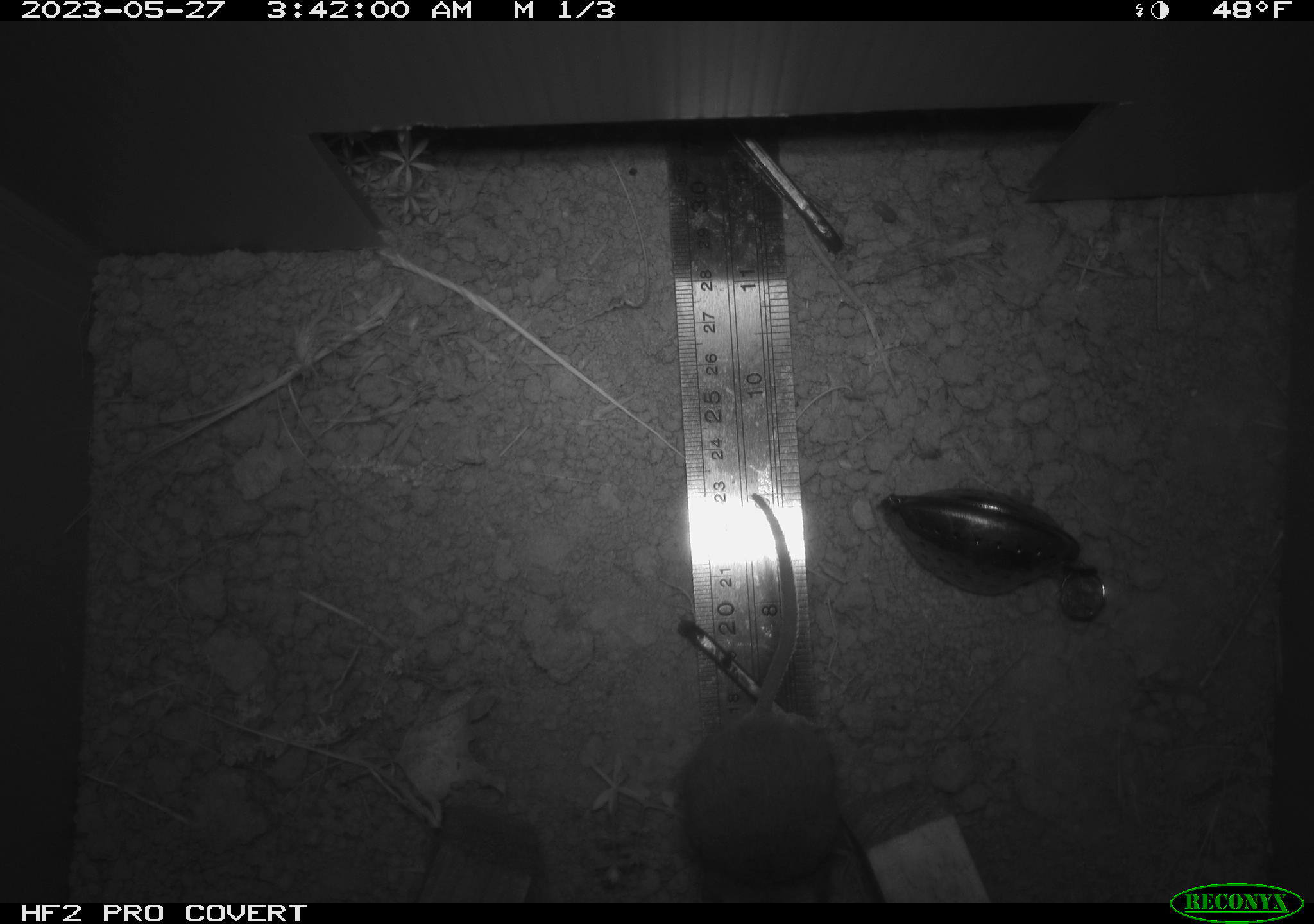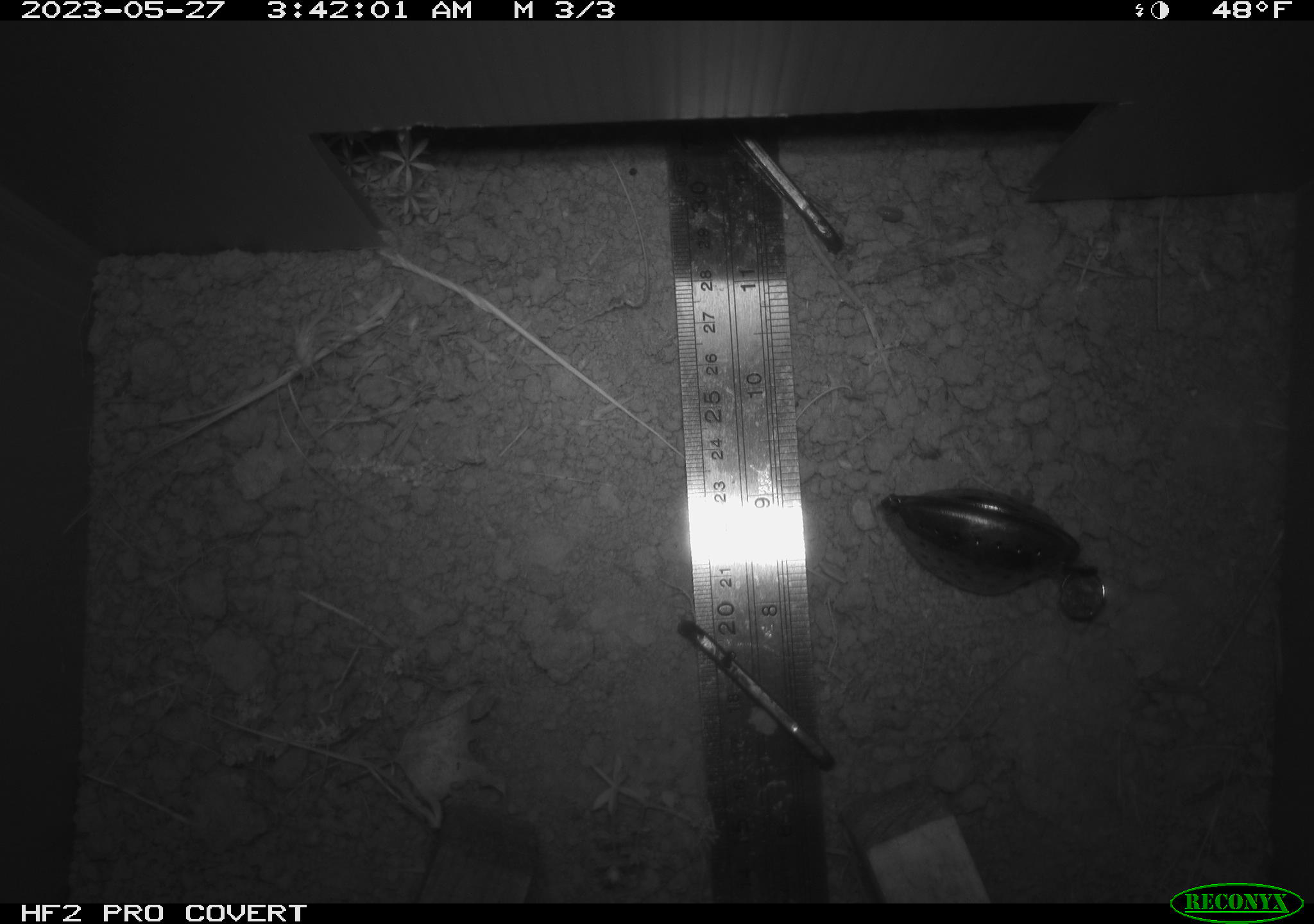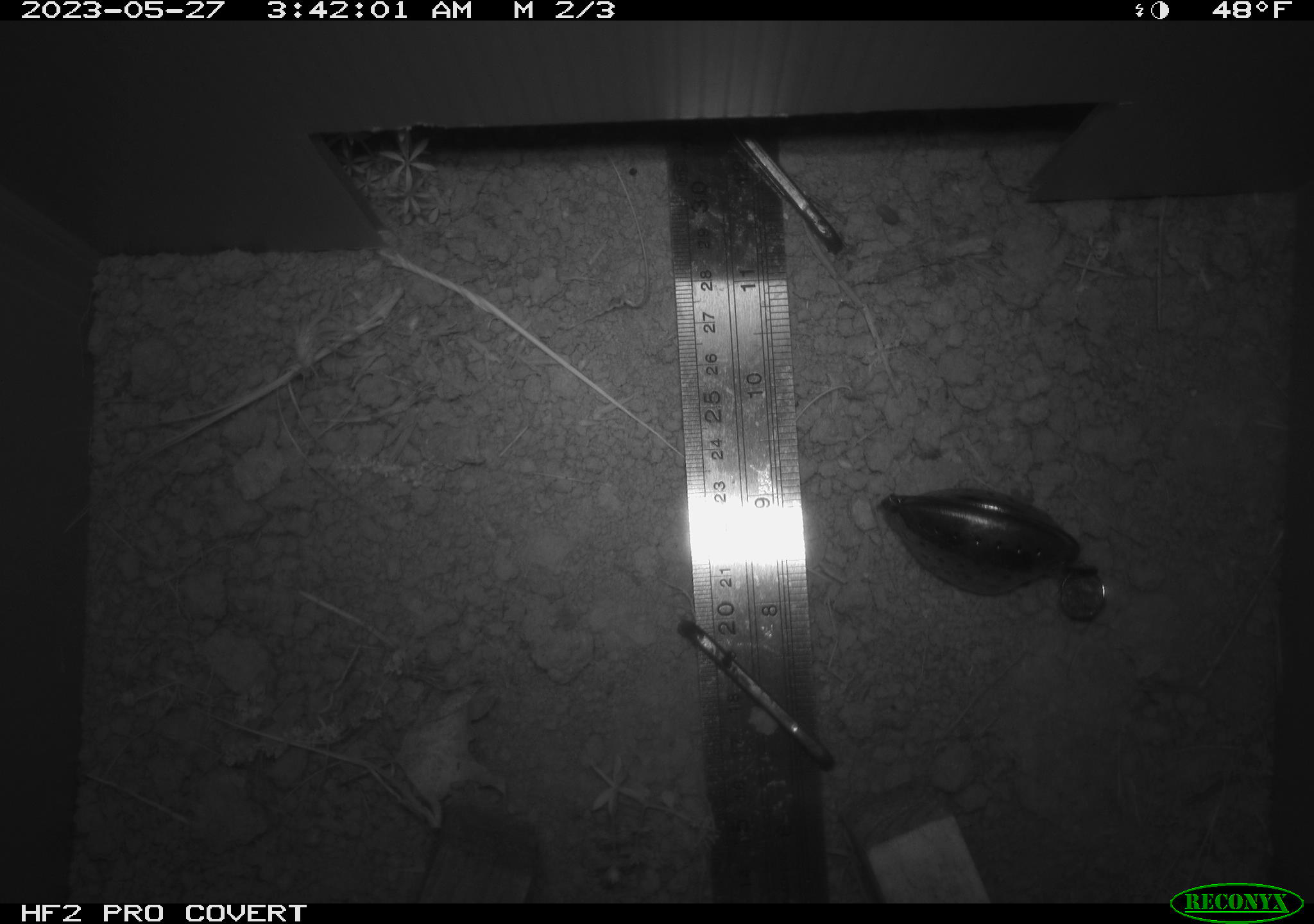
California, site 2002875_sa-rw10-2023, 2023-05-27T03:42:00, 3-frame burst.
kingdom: Animalia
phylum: Chordata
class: Mammalia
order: Rodentia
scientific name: Rodentia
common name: mouse species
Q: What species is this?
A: Mouse species (Rodentia).